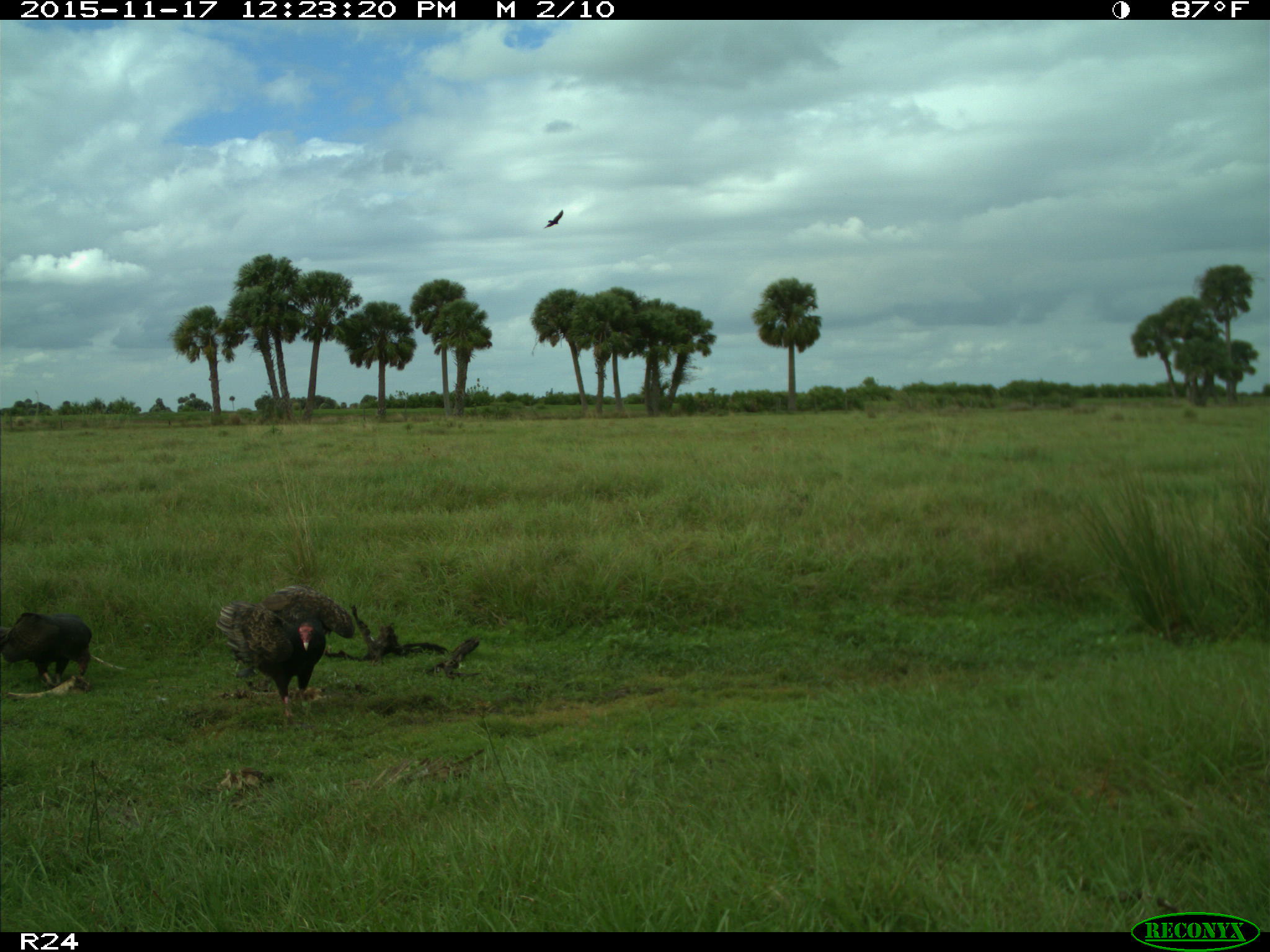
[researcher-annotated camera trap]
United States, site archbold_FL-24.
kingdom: Animalia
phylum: Chordata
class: Aves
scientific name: Aves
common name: birds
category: unidentified bird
Unidentified bird (birds) (Aves).